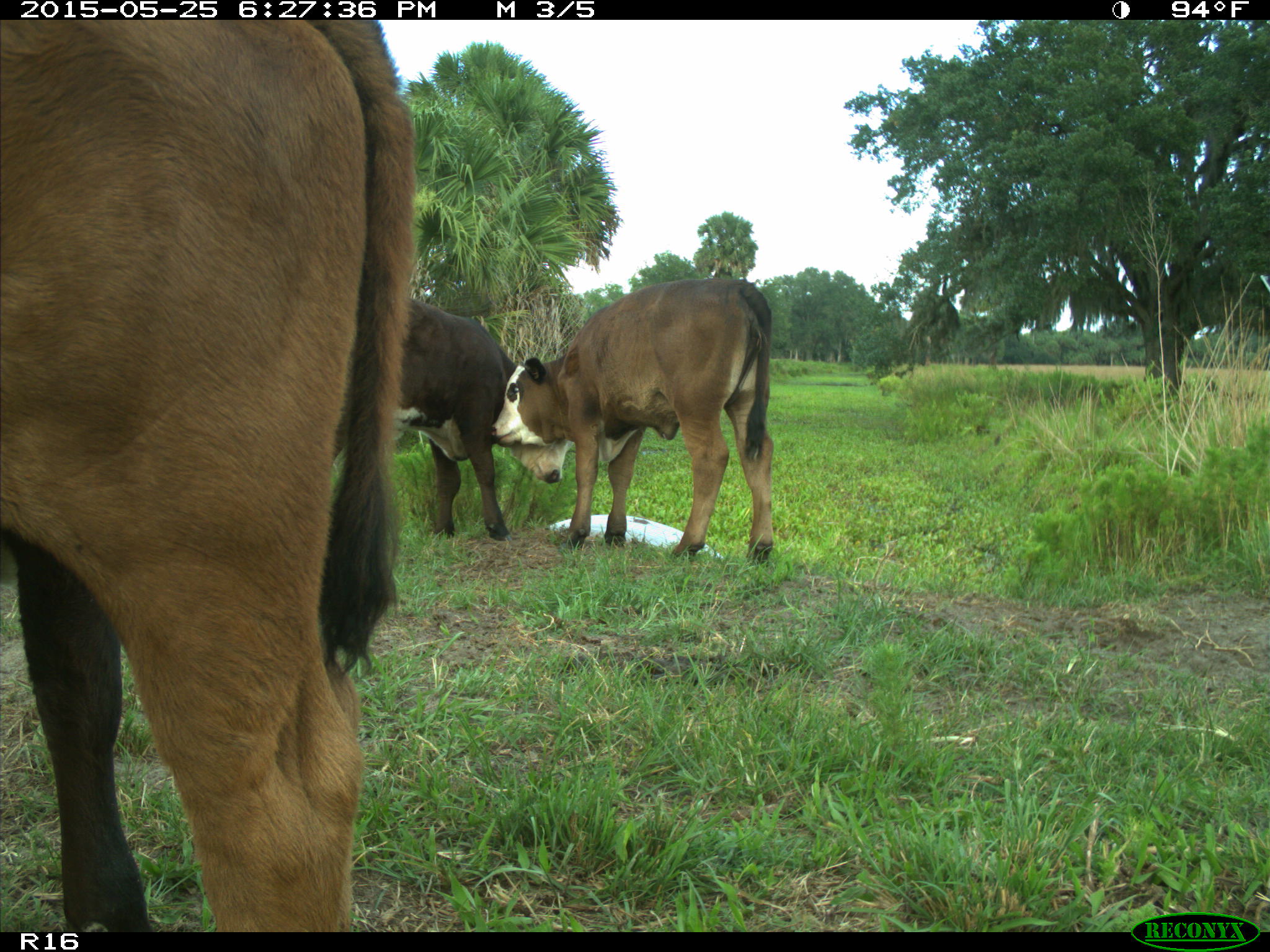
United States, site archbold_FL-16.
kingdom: Animalia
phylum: Chordata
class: Mammalia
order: Artiodactyla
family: Bovidae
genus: Bos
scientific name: Bos taurus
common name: domestic cow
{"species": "Bos taurus (domestic cow)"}